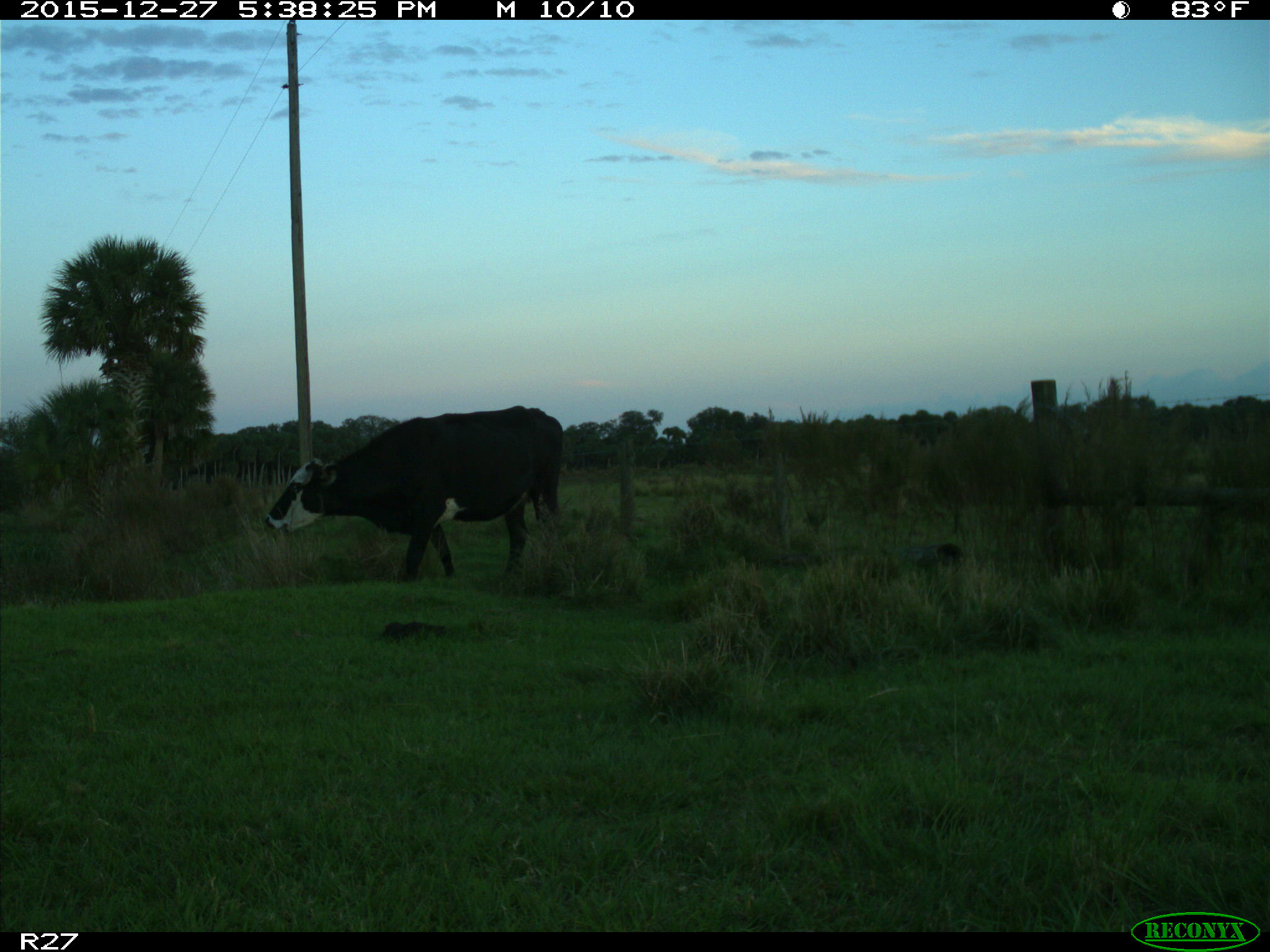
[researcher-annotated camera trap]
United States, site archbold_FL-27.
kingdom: Animalia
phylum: Chordata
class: Mammalia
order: Artiodactyla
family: Bovidae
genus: Bos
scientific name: Bos taurus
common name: domestic cow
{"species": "Bos taurus (domestic cow)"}